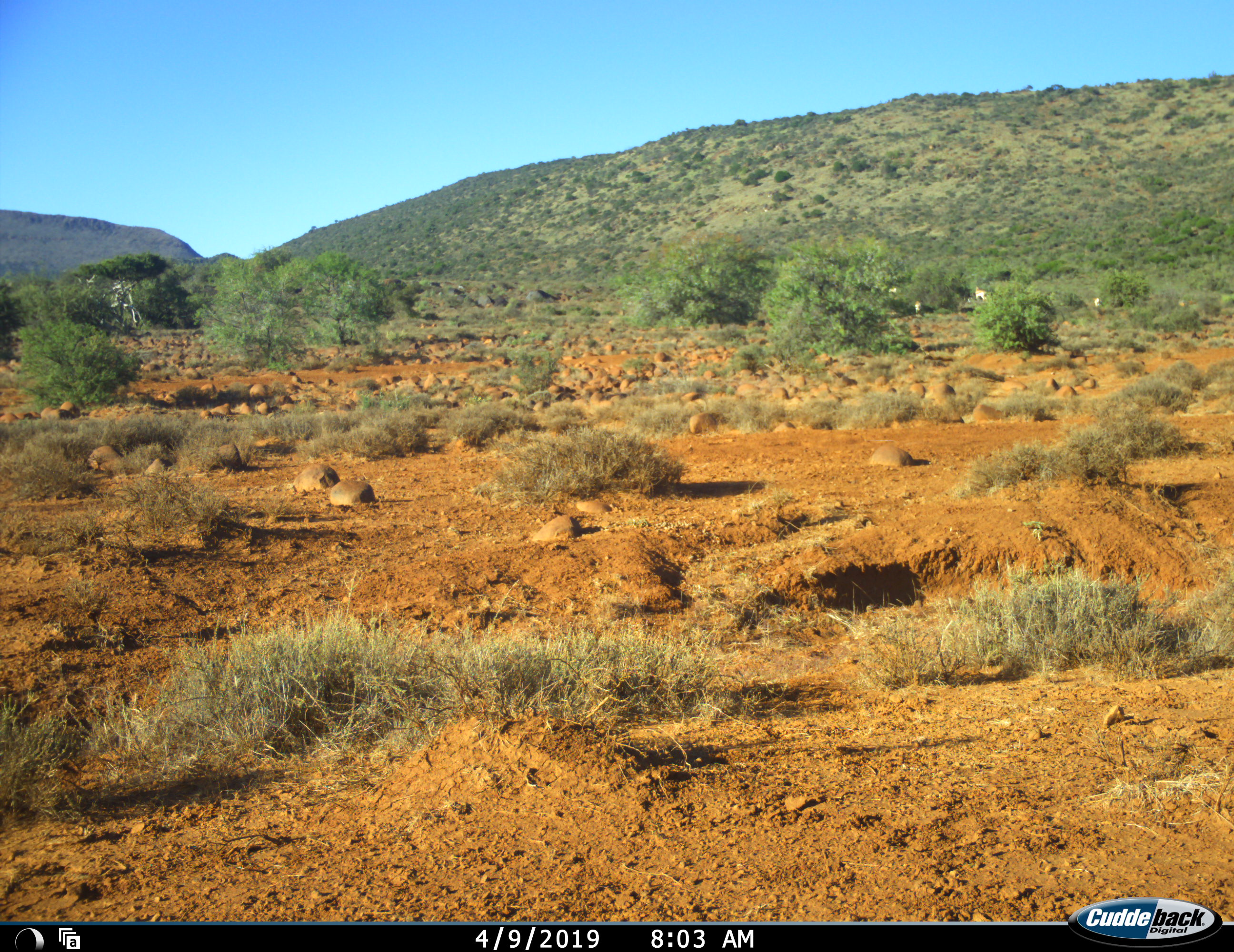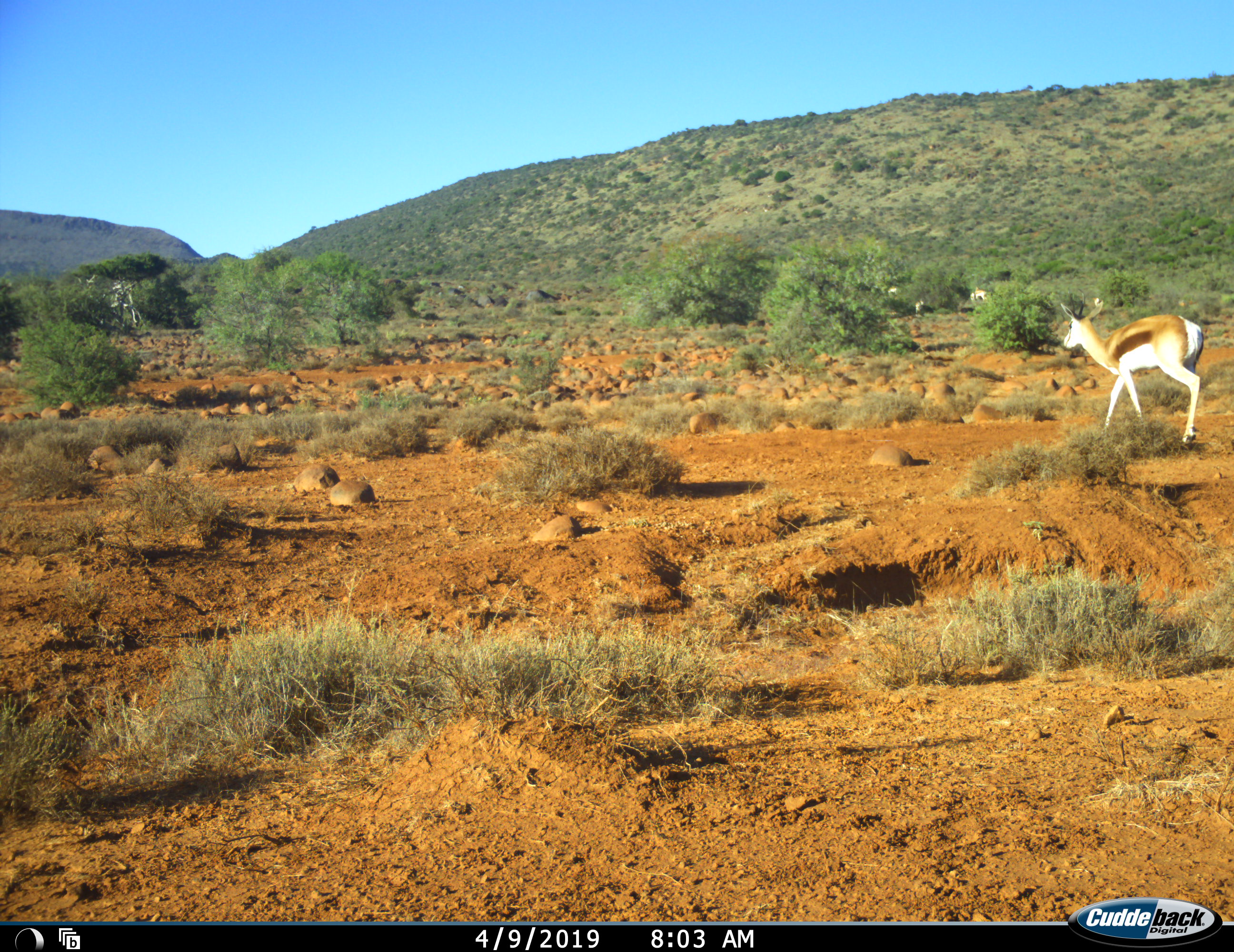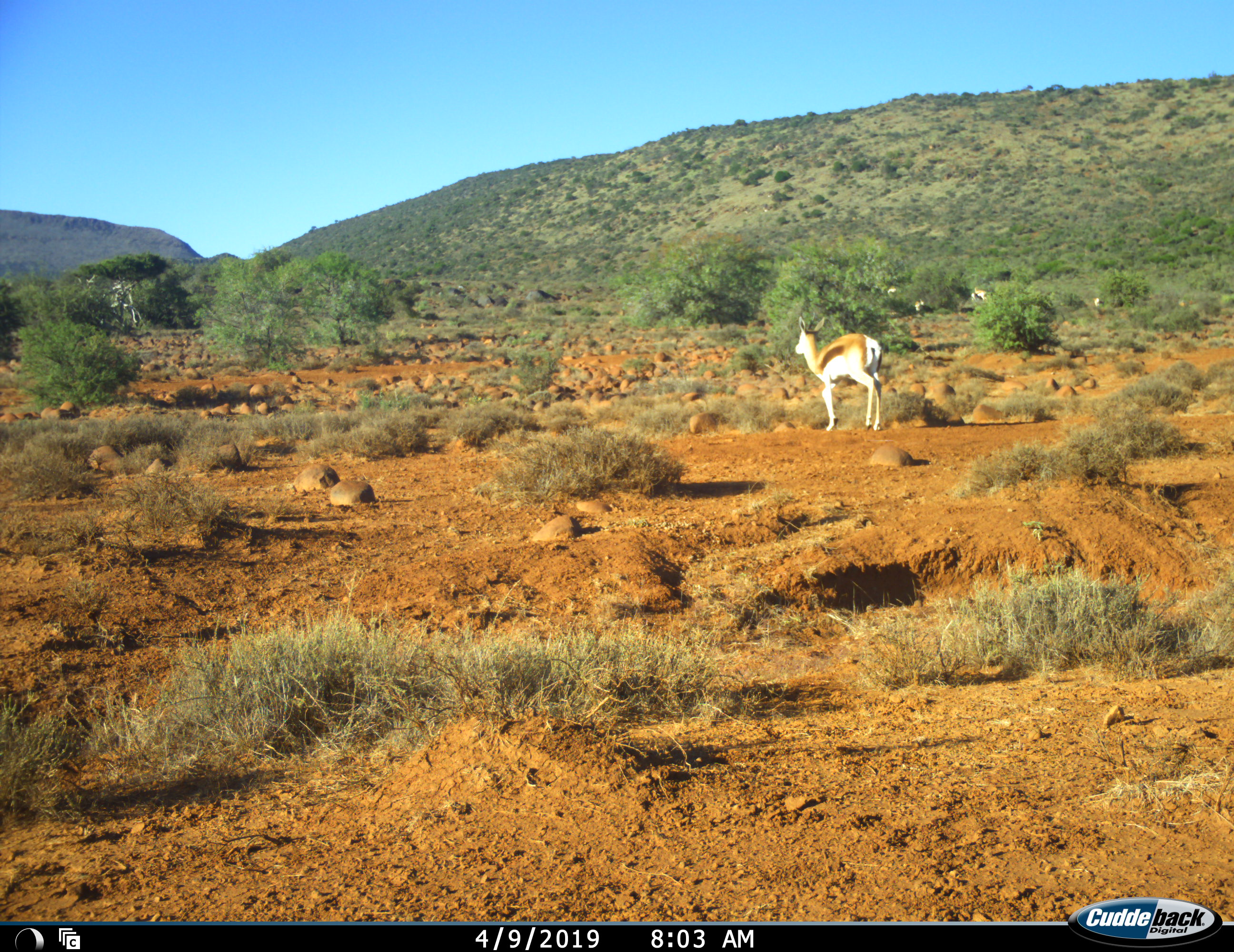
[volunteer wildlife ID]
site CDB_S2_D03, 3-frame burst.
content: unidentified animal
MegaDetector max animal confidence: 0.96